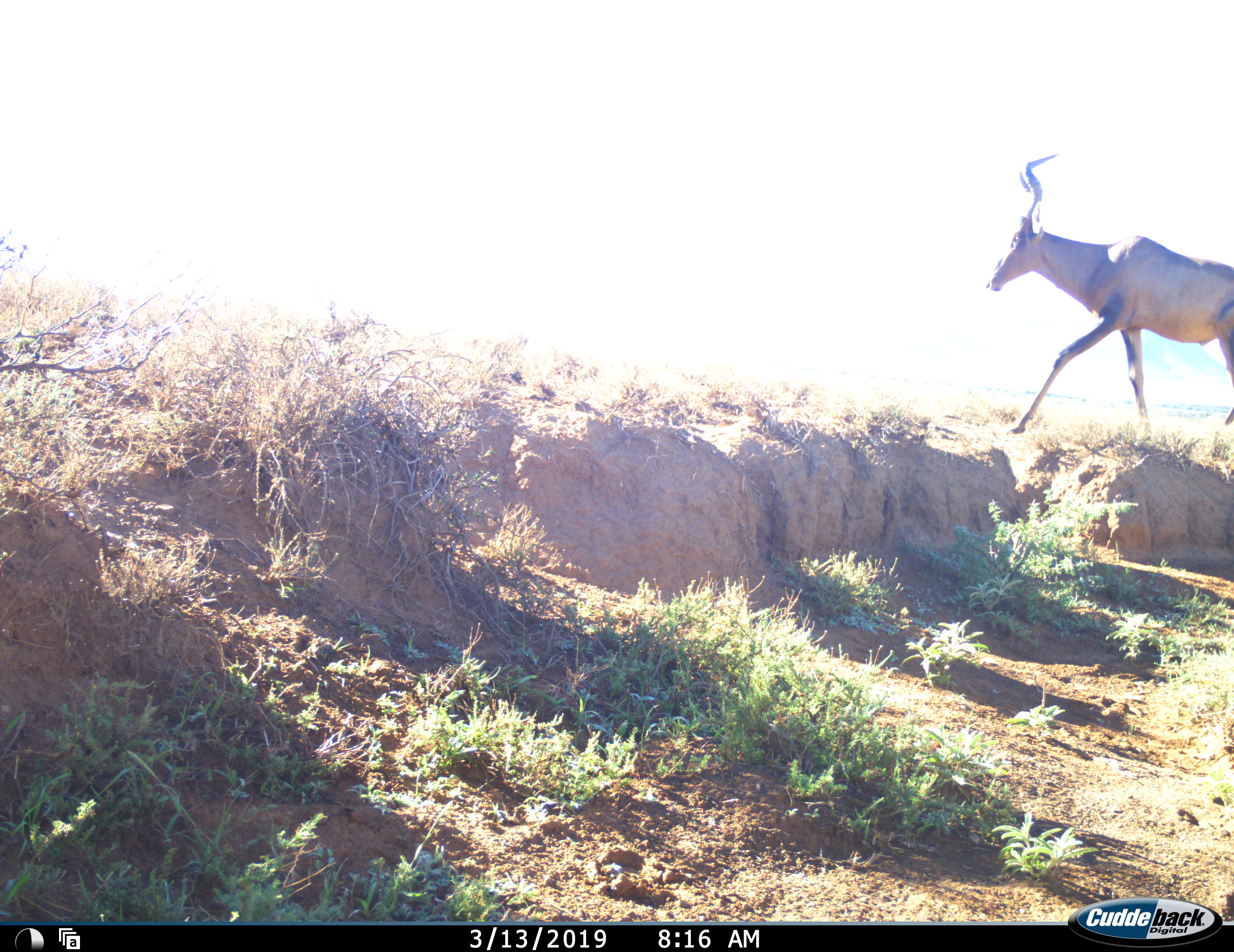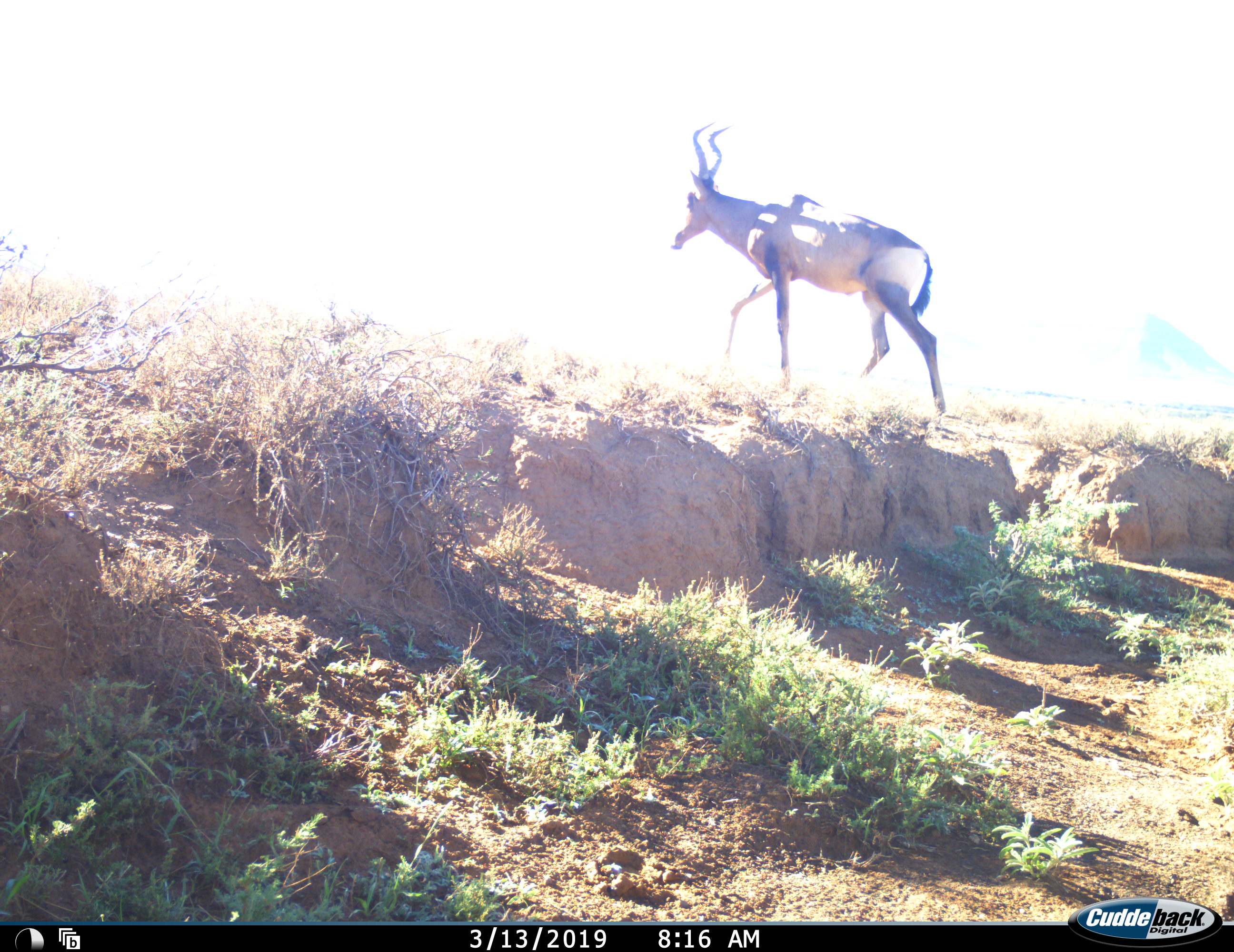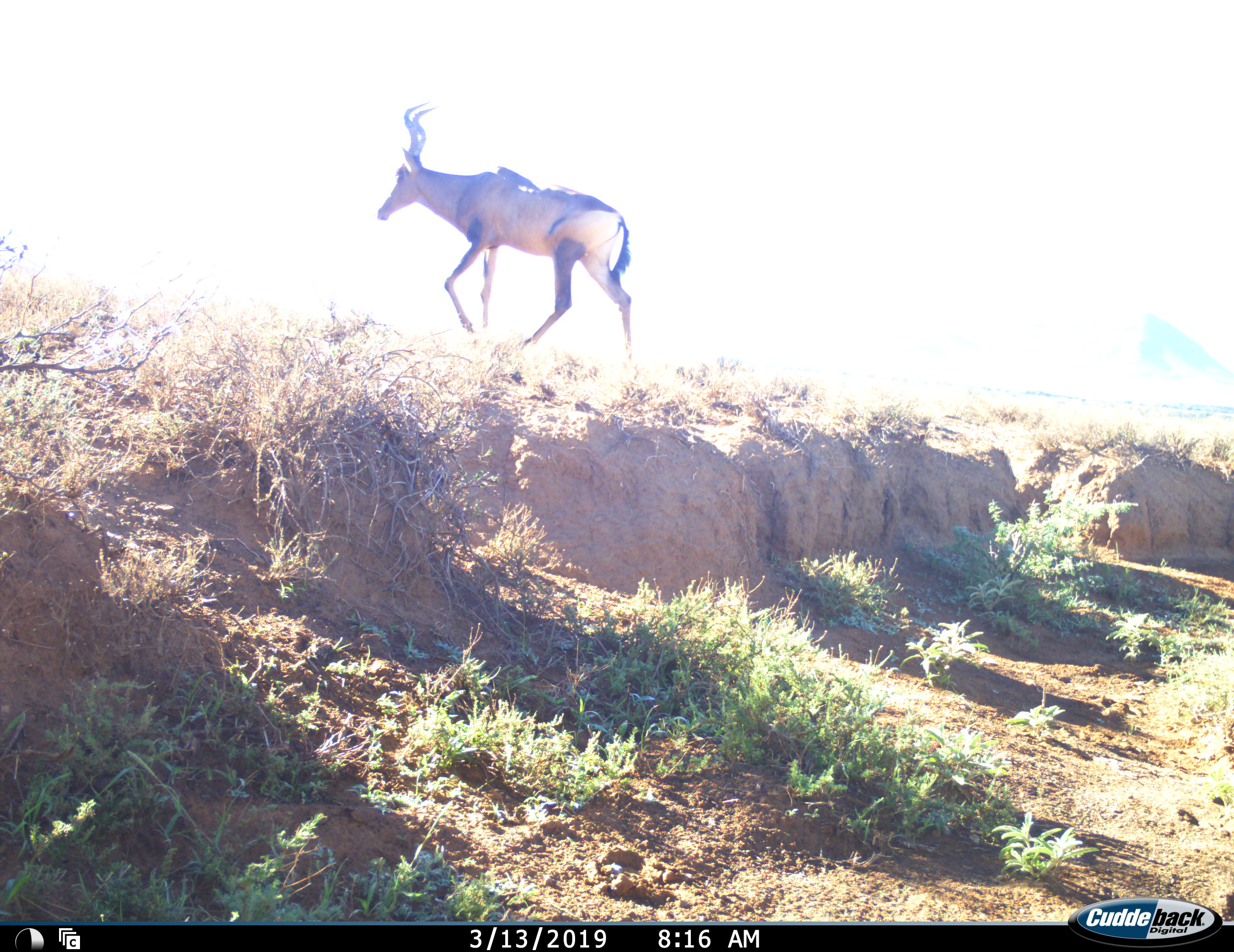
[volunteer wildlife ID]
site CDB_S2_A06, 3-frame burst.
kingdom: Animalia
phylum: Chordata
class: Mammalia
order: Artiodactyla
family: Bovidae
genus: Alcelaphus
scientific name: Alcelaphus buselaphus caama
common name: red hartebeest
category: hartebeestred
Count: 1.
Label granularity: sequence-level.